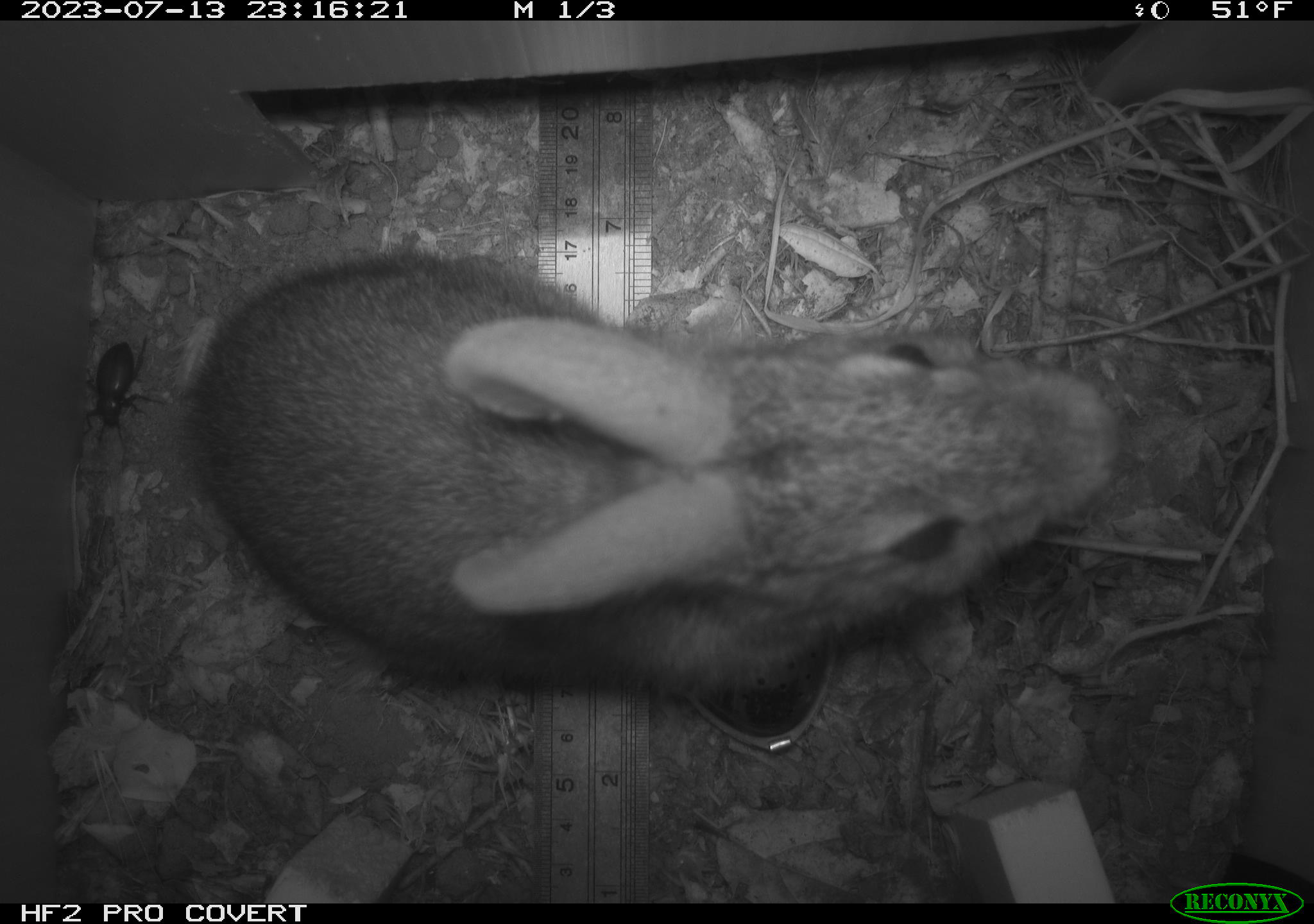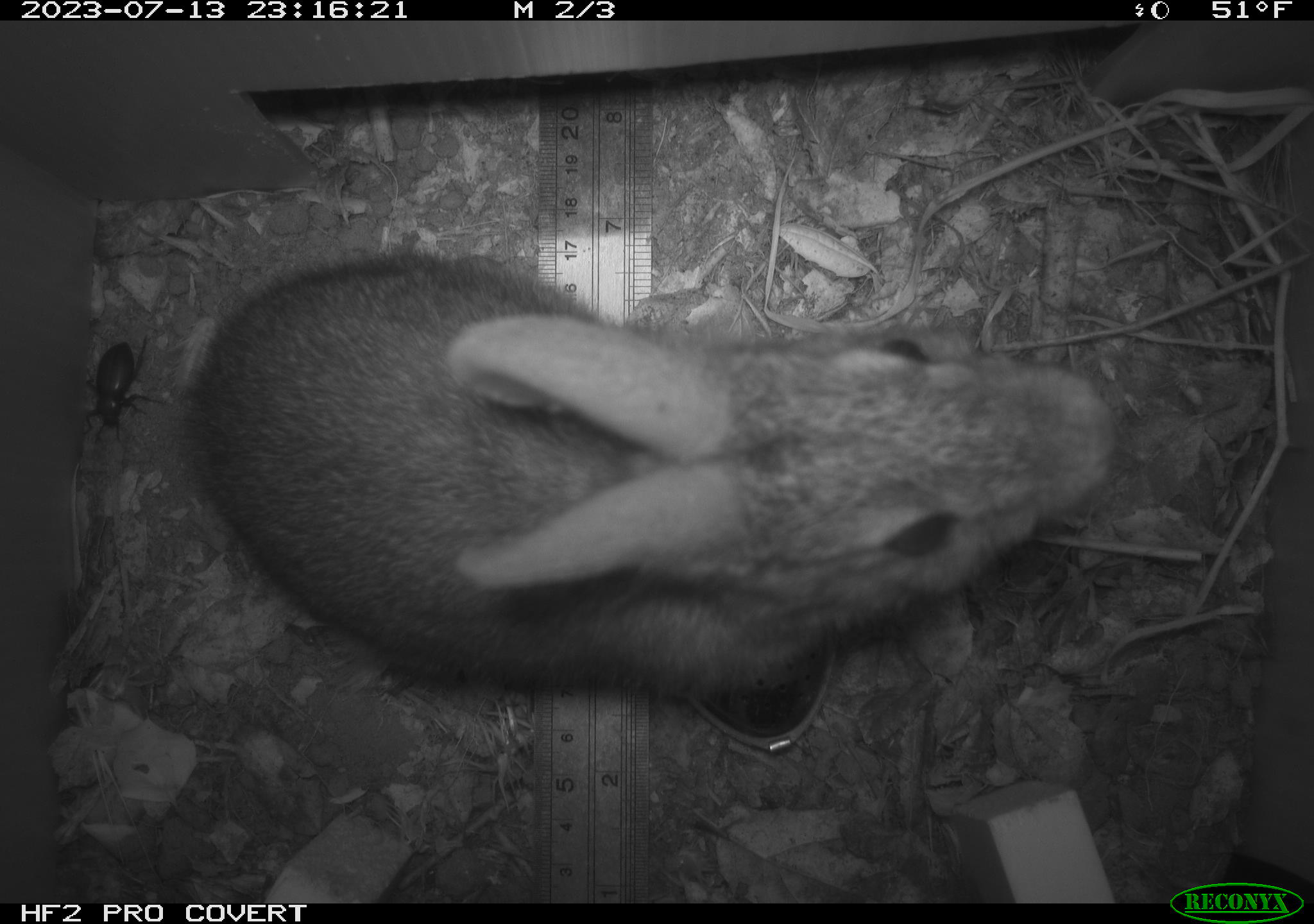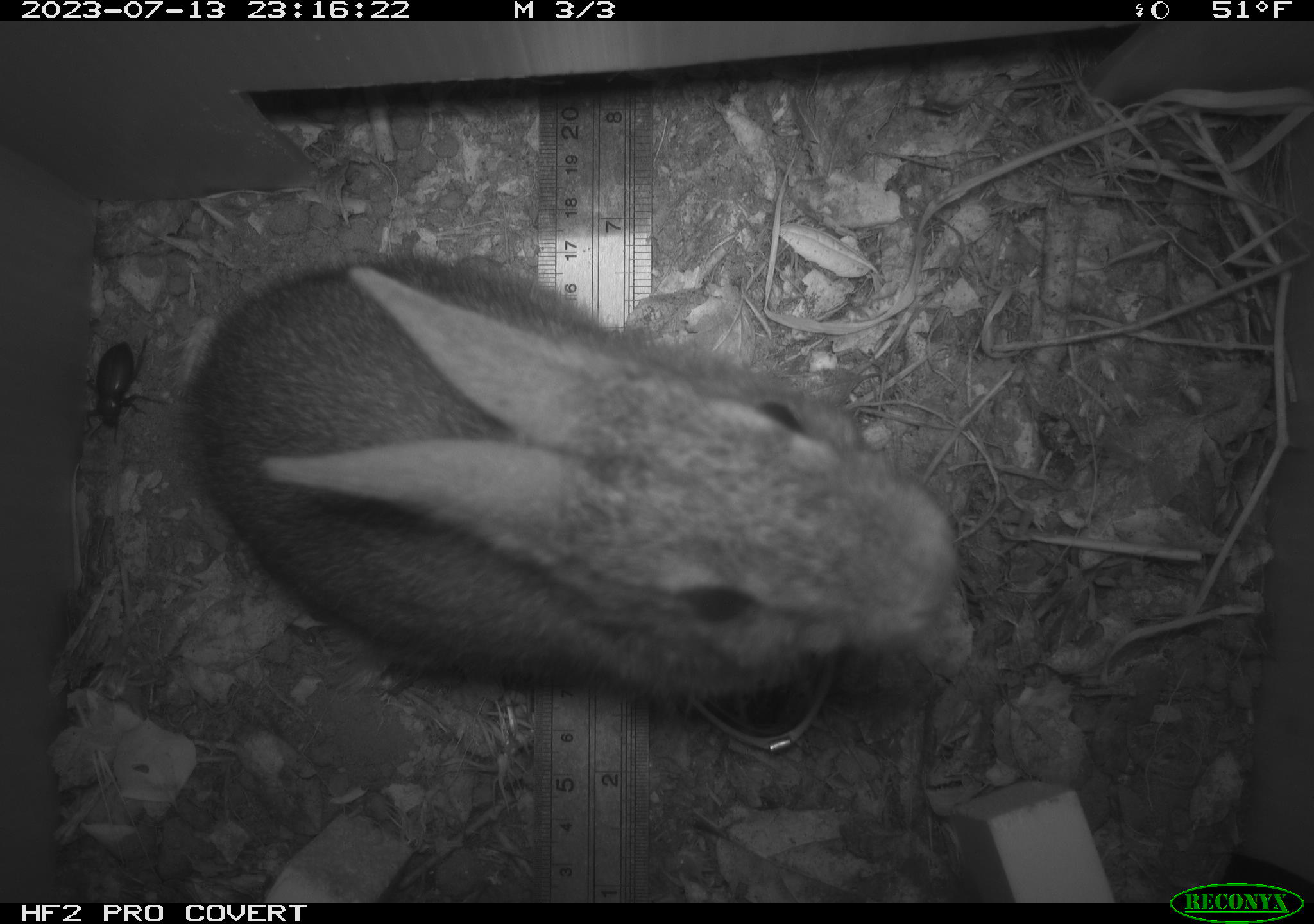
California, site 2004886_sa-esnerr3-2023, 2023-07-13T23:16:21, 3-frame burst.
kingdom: Animalia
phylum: Chordata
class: Mammalia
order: Lagomorpha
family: Leporidae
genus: Sylvilagus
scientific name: Sylvilagus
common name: cottontail rabbits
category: sylvilagus species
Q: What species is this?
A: Sylvilagus species (cottontail rabbits) (Sylvilagus).